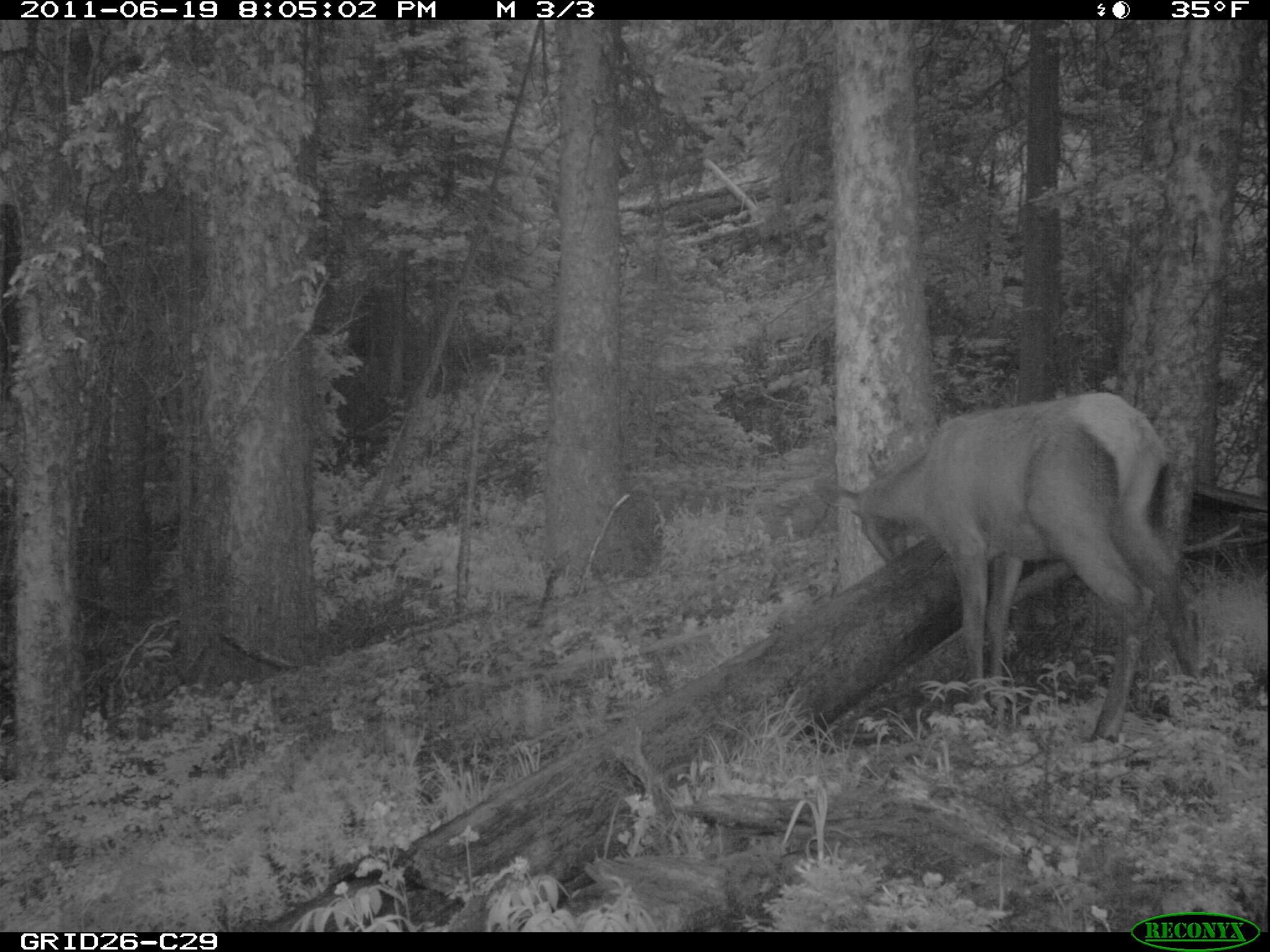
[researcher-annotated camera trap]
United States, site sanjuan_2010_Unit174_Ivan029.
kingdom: Animalia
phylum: Chordata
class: Mammalia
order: Artiodactyla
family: Cervidae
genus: Cervus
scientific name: Cervus elaphus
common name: red deer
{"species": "Cervus elaphus (red deer)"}